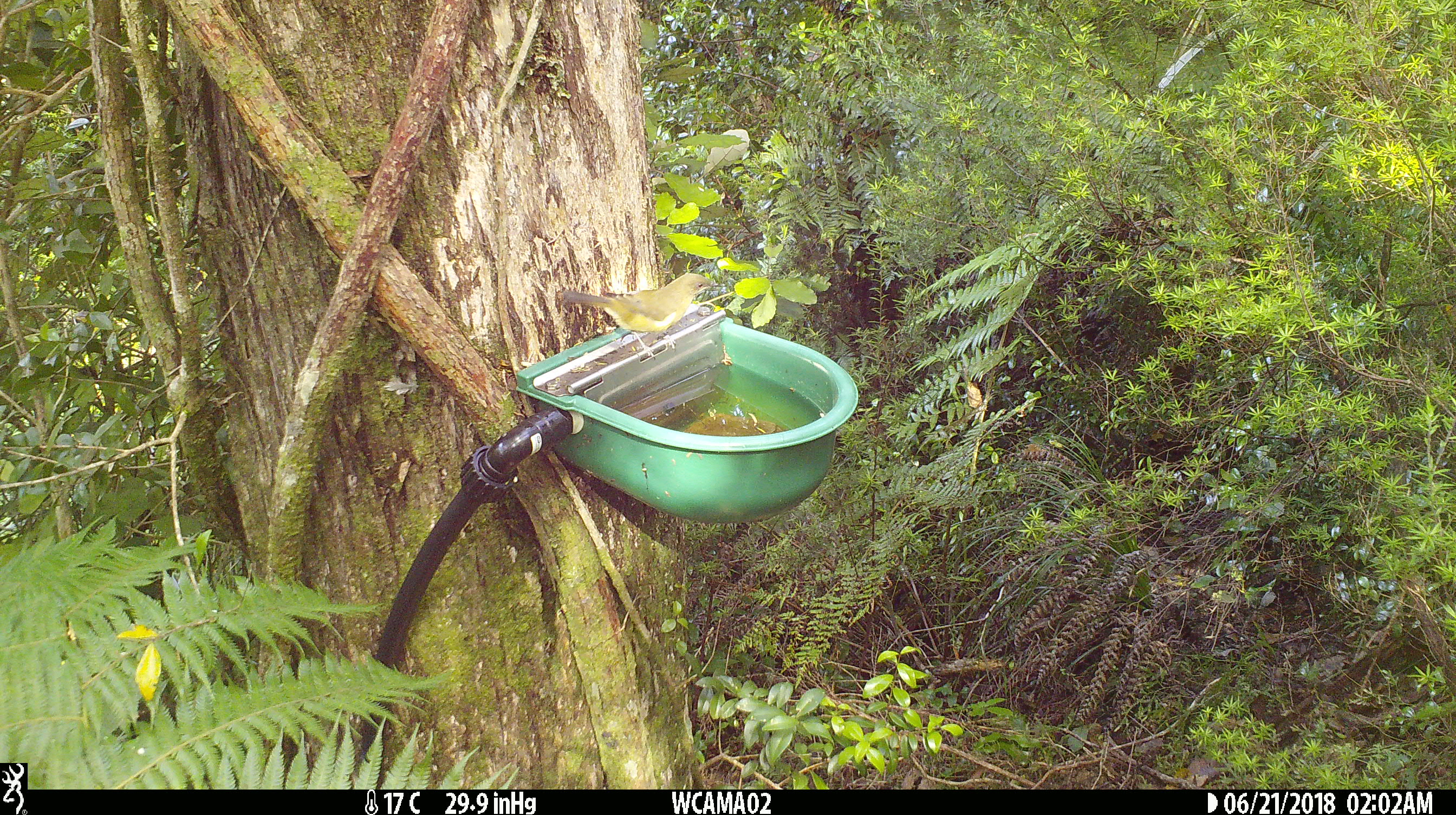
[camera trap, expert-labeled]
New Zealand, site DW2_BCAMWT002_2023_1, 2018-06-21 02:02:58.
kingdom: Animalia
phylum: Chordata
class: Aves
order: Passeriformes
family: Meliphagidae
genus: Anthornis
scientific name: Anthornis melanura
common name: new zealand bellbird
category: bellbird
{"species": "bellbird (new zealand bellbird) (Anthornis melanura)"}